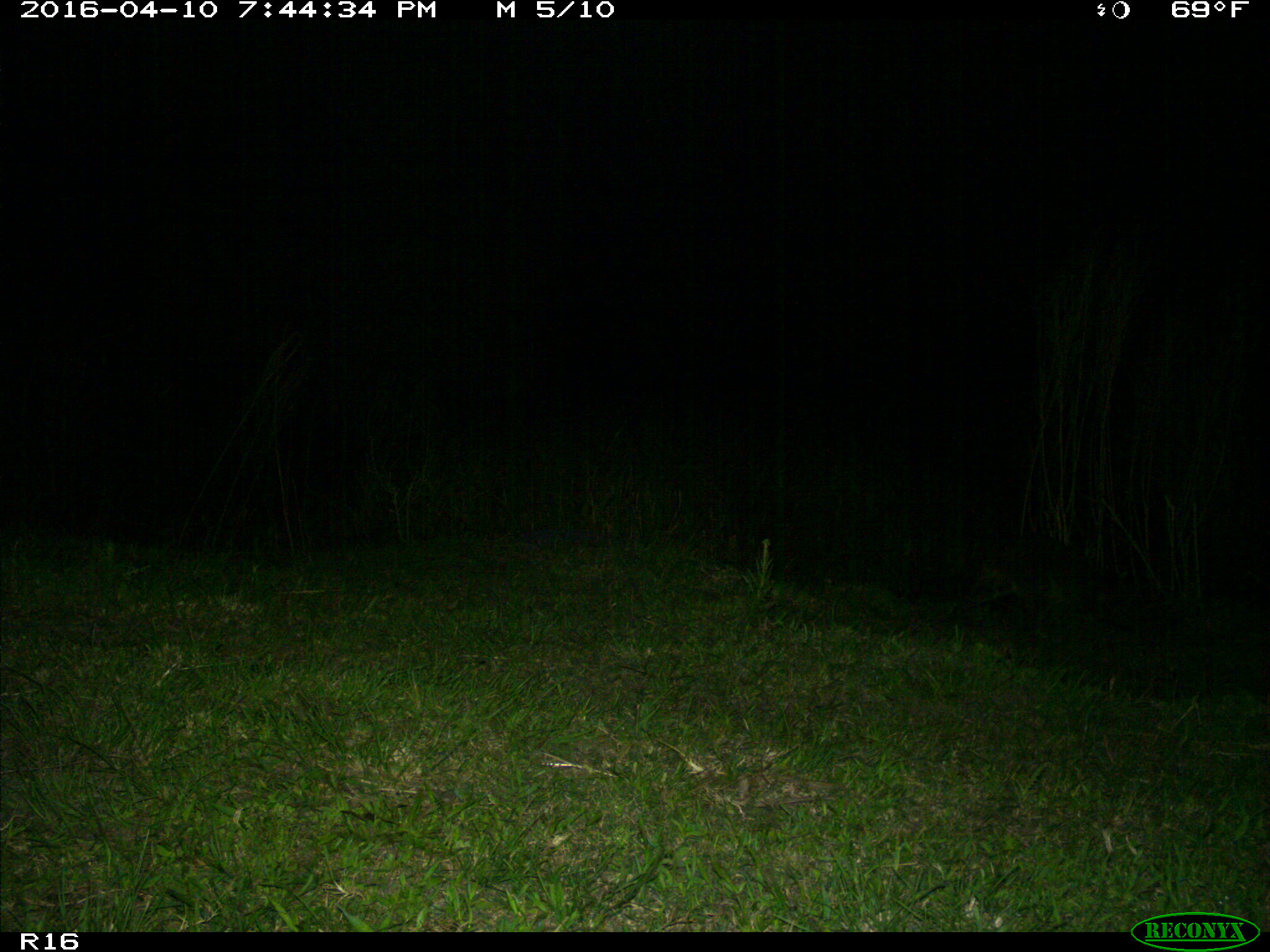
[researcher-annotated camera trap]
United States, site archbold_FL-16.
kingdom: Animalia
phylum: Chordata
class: Mammalia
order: Carnivora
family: Procyonidae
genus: Procyon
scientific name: Procyon lotor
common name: common raccoon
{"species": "Procyon lotor (common raccoon)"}